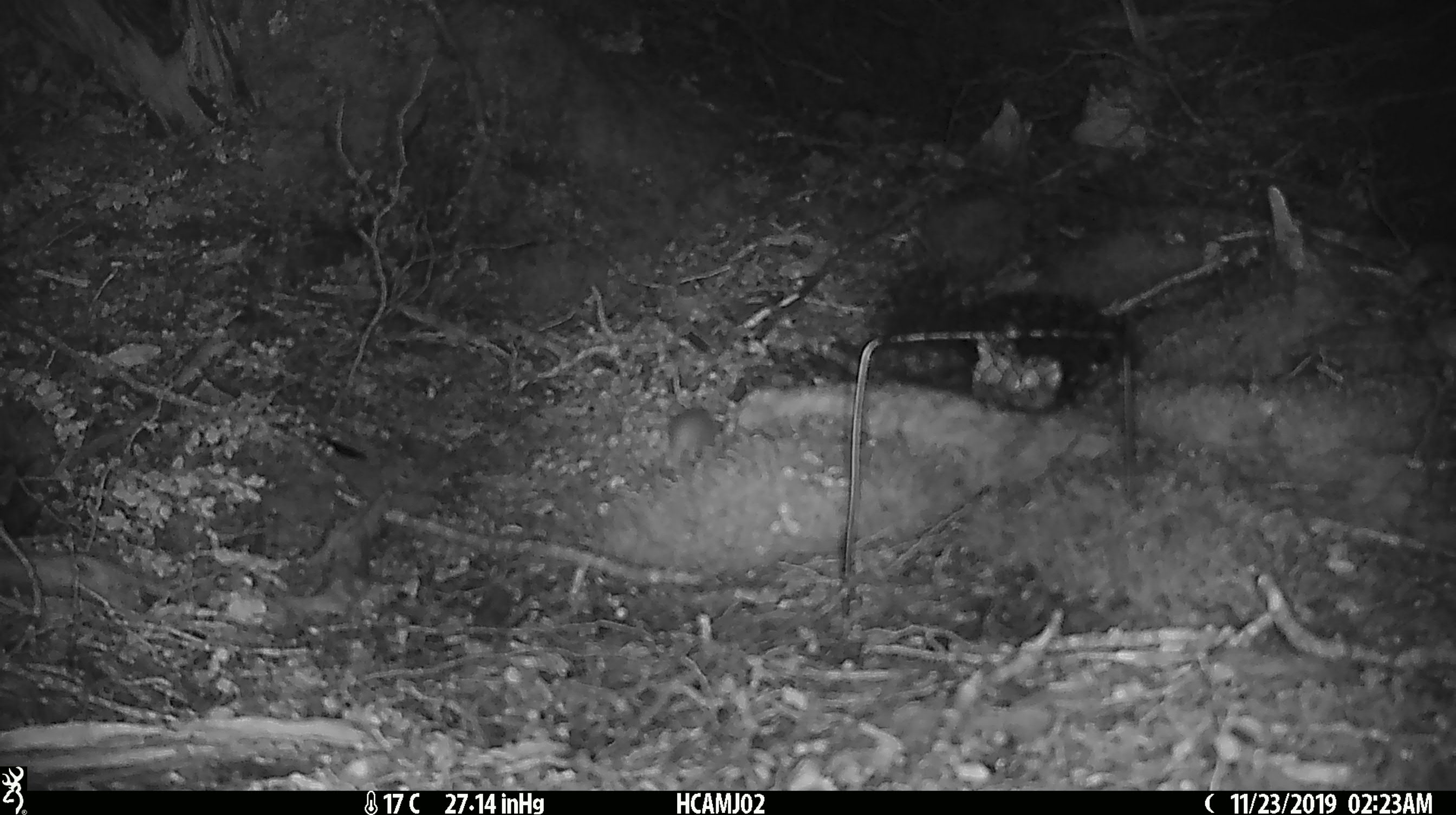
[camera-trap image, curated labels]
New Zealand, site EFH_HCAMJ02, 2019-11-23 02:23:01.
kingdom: Animalia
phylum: Chordata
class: Mammalia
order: Rodentia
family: Muridae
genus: Mus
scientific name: Mus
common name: mouse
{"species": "mouse (Mus)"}